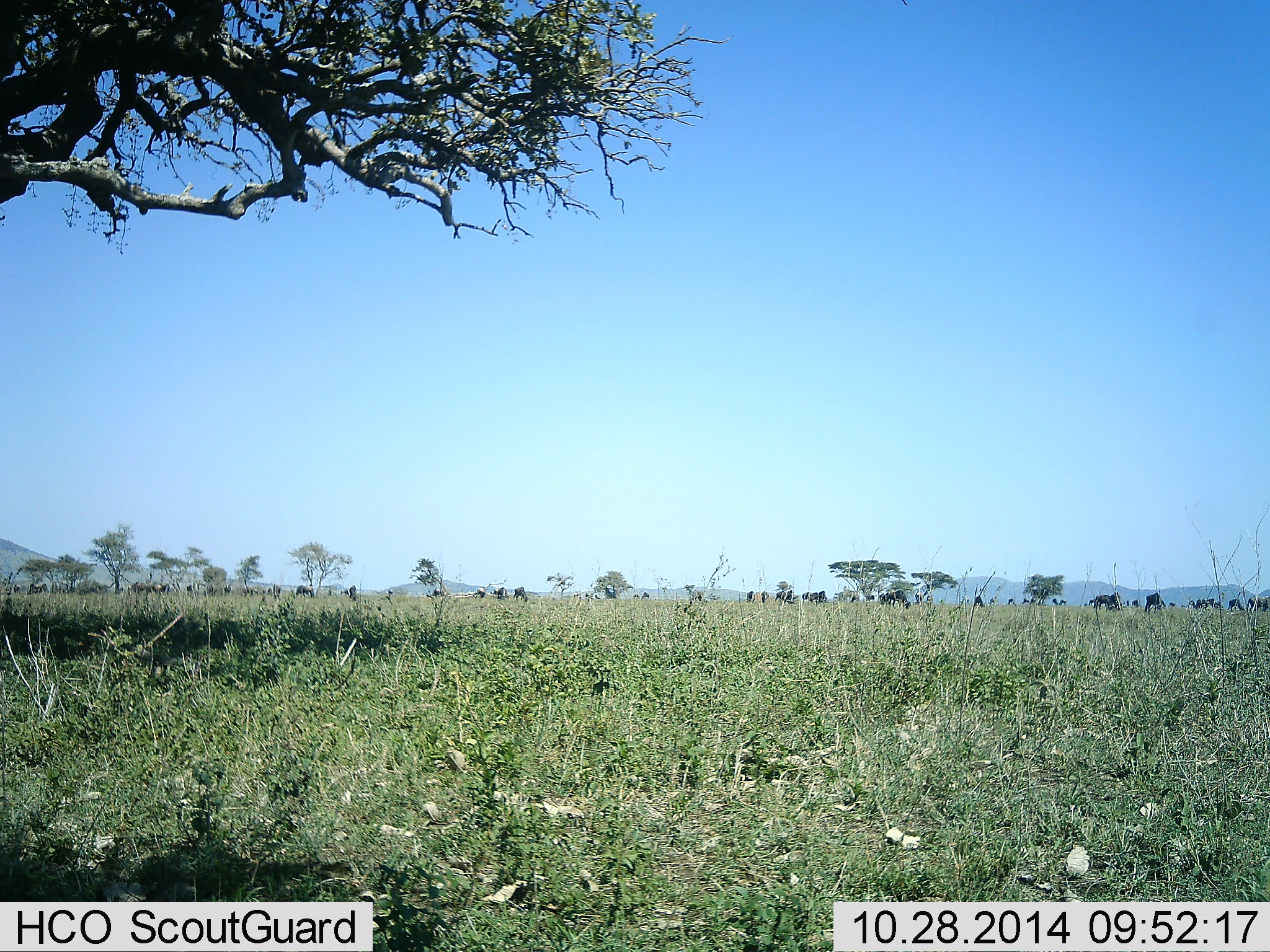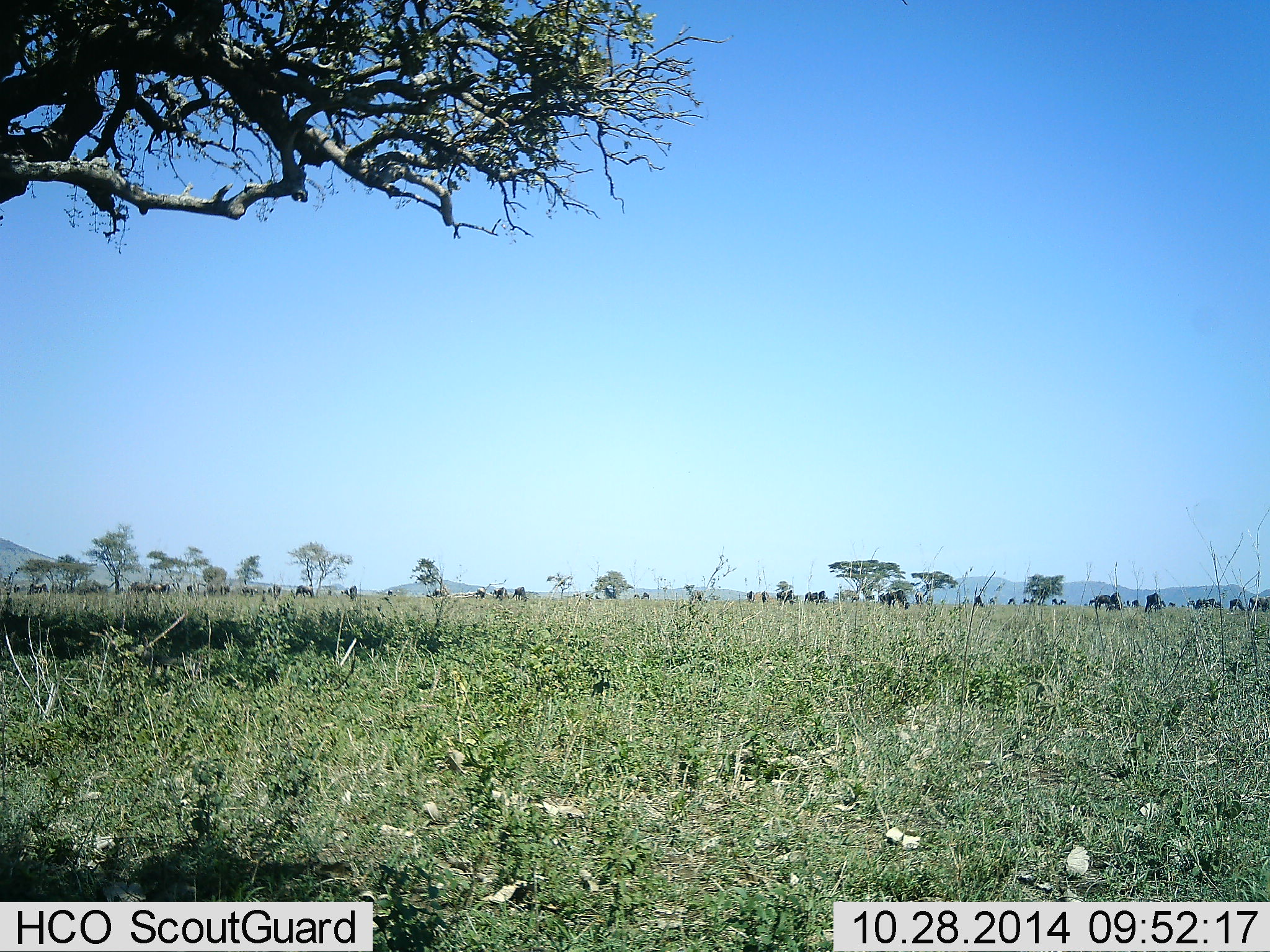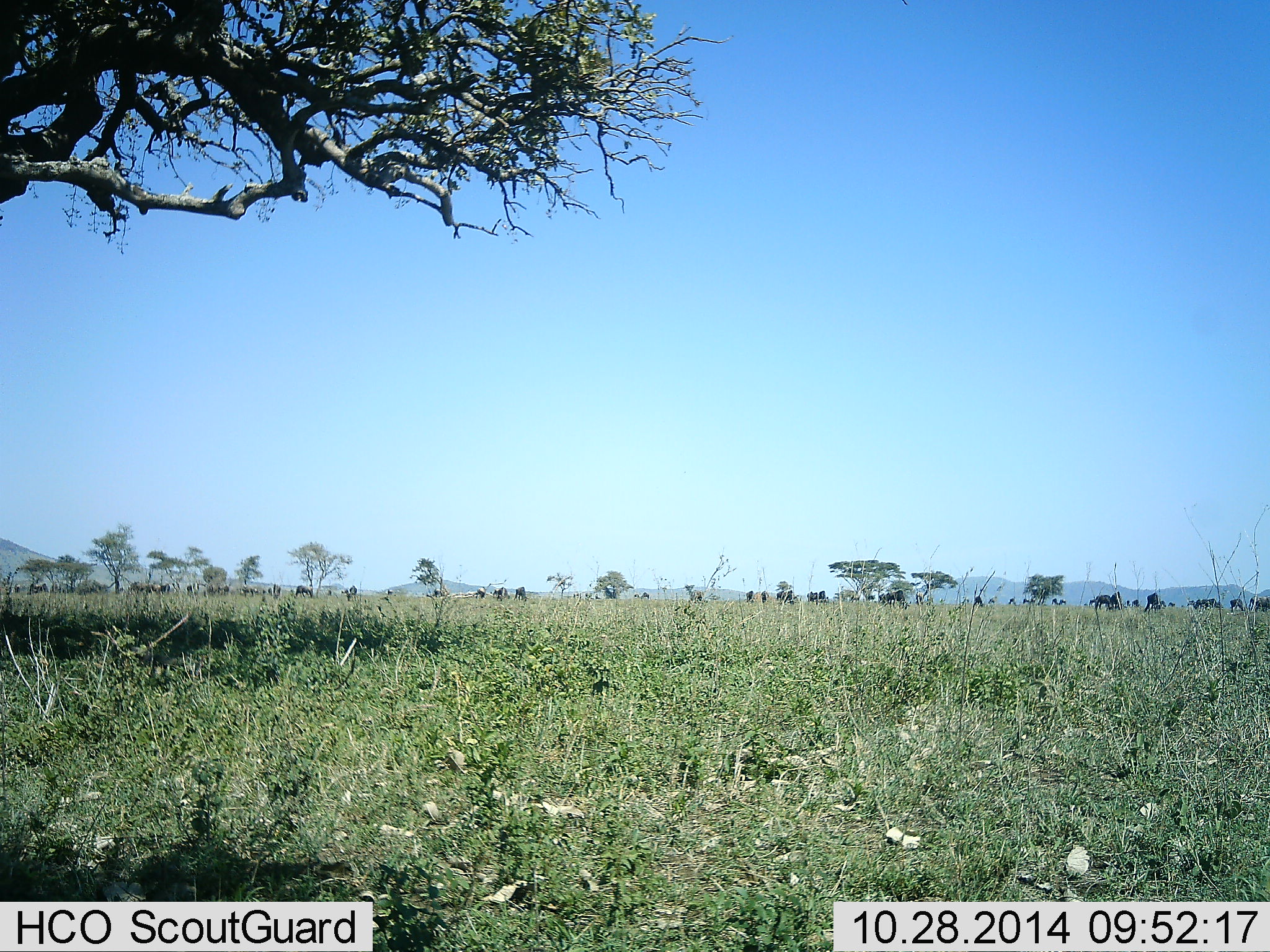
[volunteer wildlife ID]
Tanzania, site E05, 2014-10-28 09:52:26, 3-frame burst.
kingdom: Animalia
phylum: Chordata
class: Mammalia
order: Artiodactyla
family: Bovidae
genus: Connochaetes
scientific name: Connochaetes taurinus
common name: blue wildebeest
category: wildebeest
Wildebeest (blue wildebeest) (Connochaetes taurinus), count 51+. Behavior (volunteer vote fractions): standing 30%, resting 0%, moving 30%, interacting 0%. Young present (vote fraction): 0%. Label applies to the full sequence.